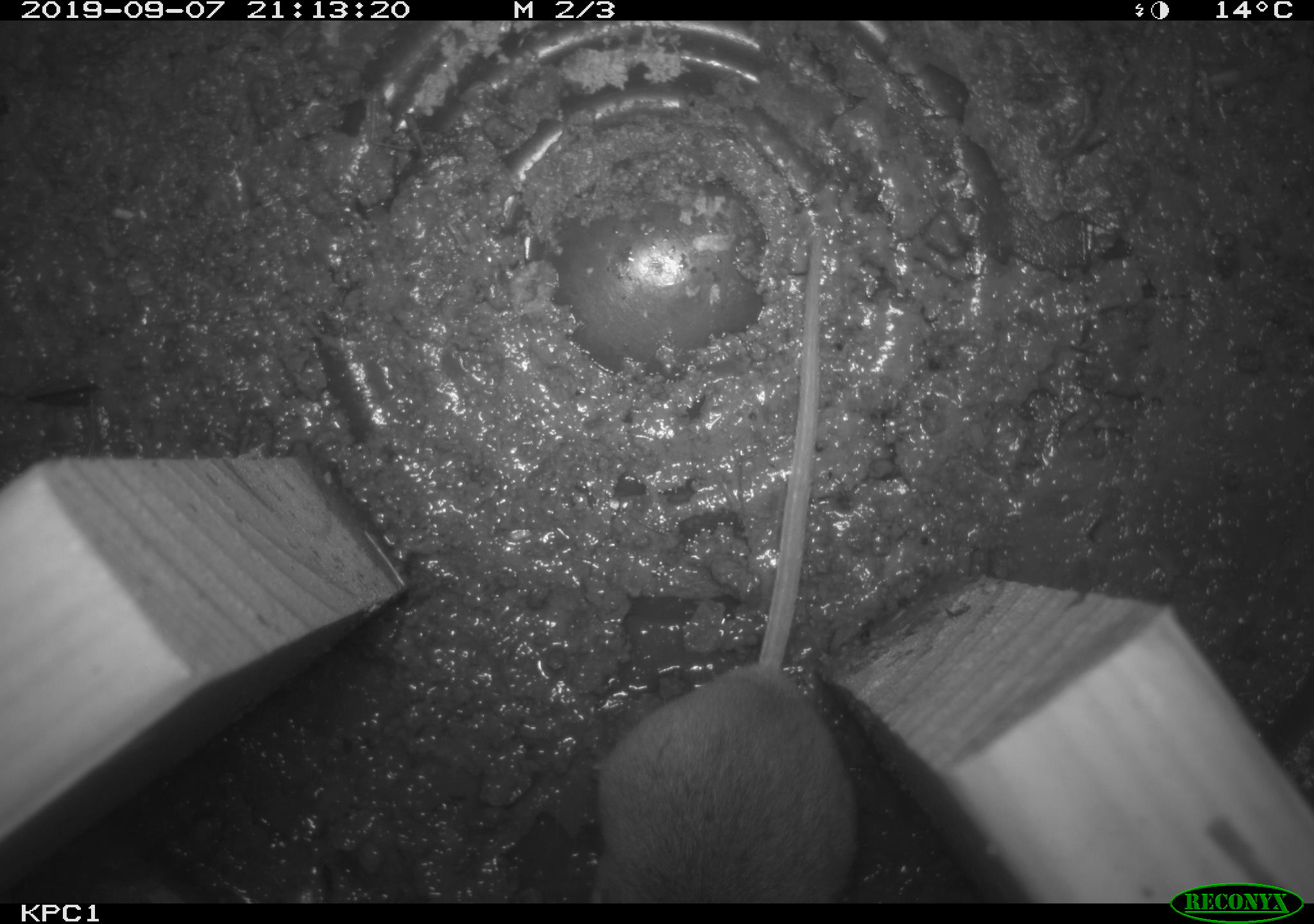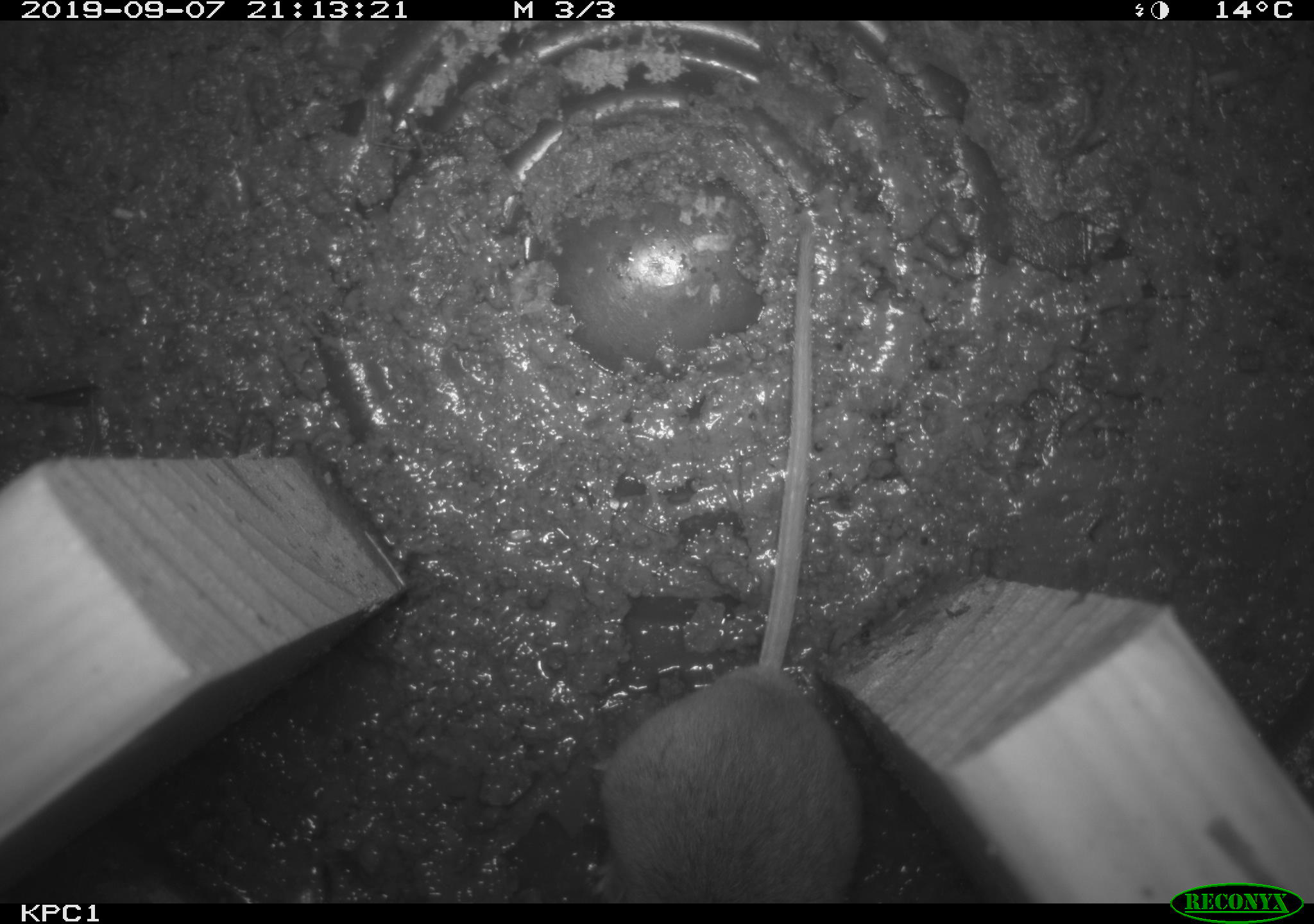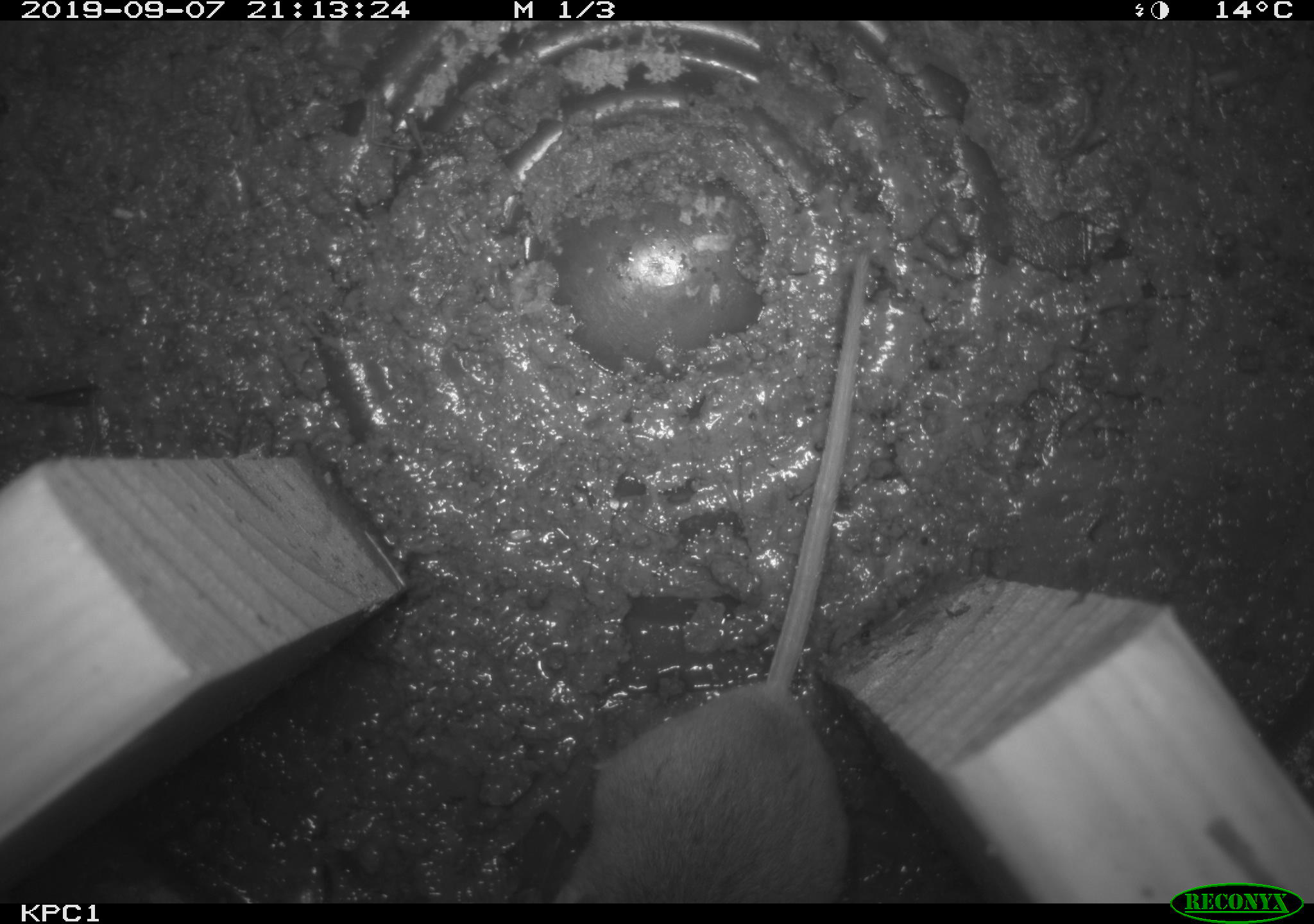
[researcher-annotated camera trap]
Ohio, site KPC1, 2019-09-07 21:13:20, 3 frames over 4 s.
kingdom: Animalia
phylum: Chordata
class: Mammalia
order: Rodentia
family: Cricetidae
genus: Peromyscus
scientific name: Peromyscus leucopus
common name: white-footed mouse